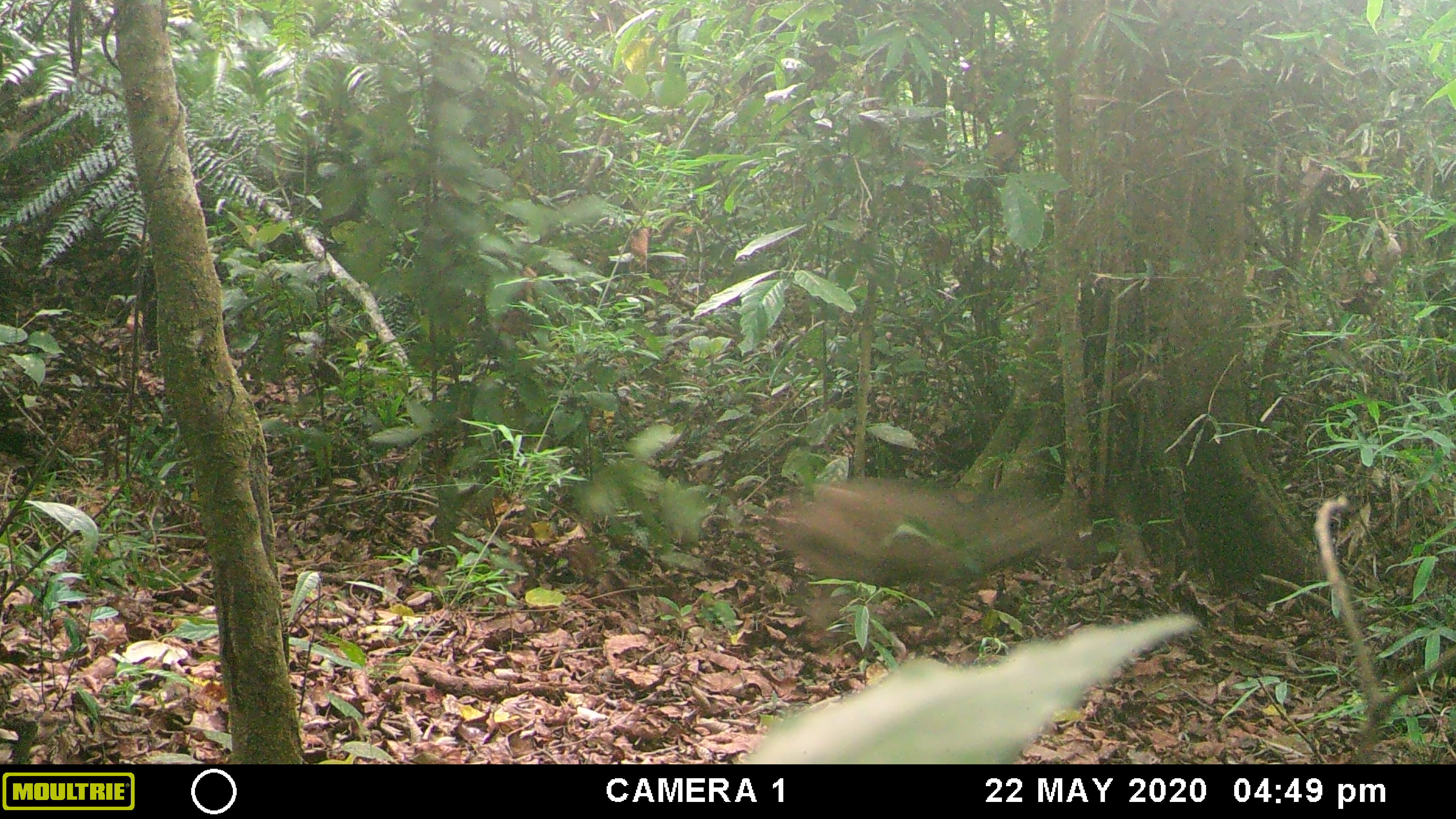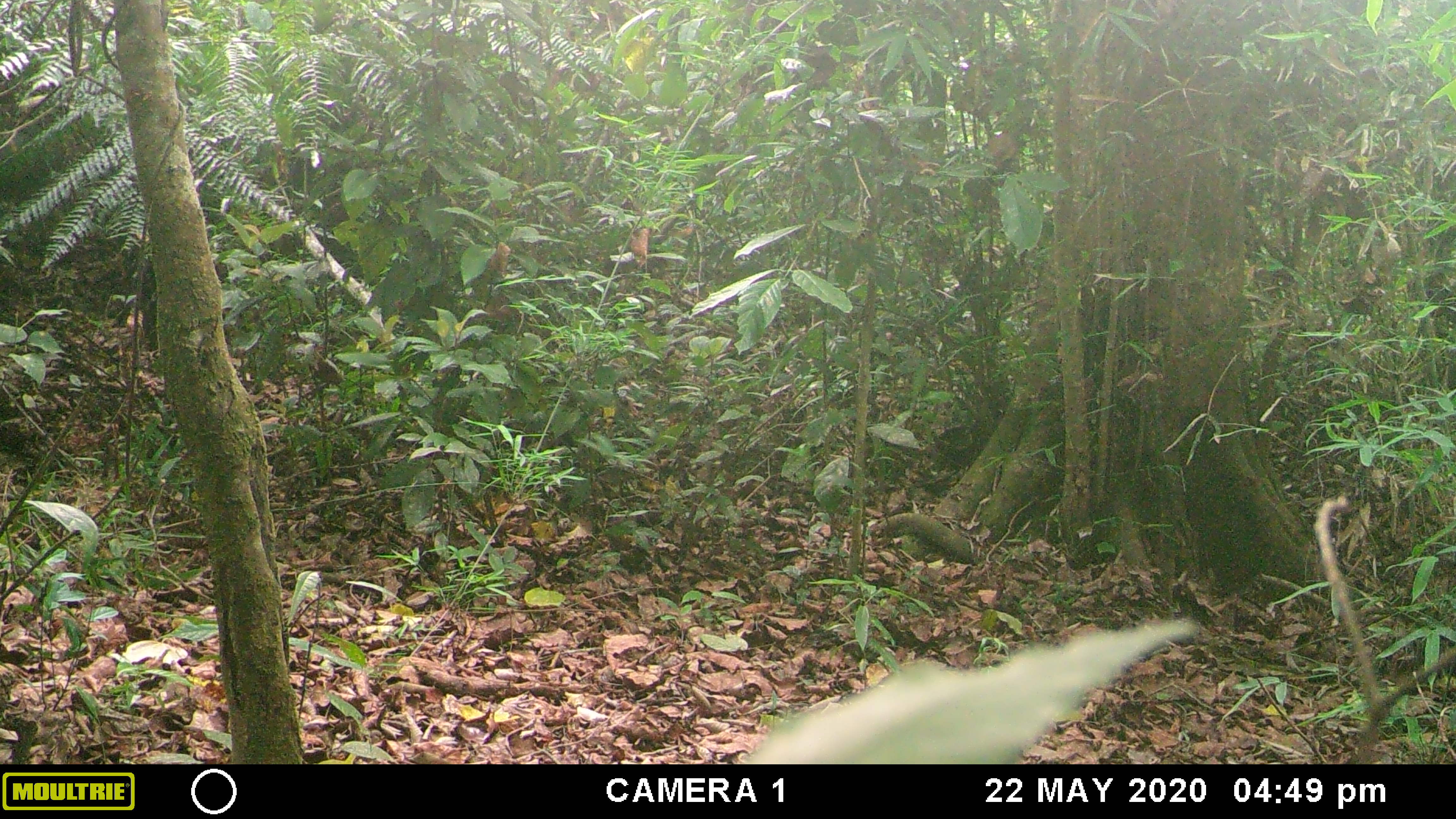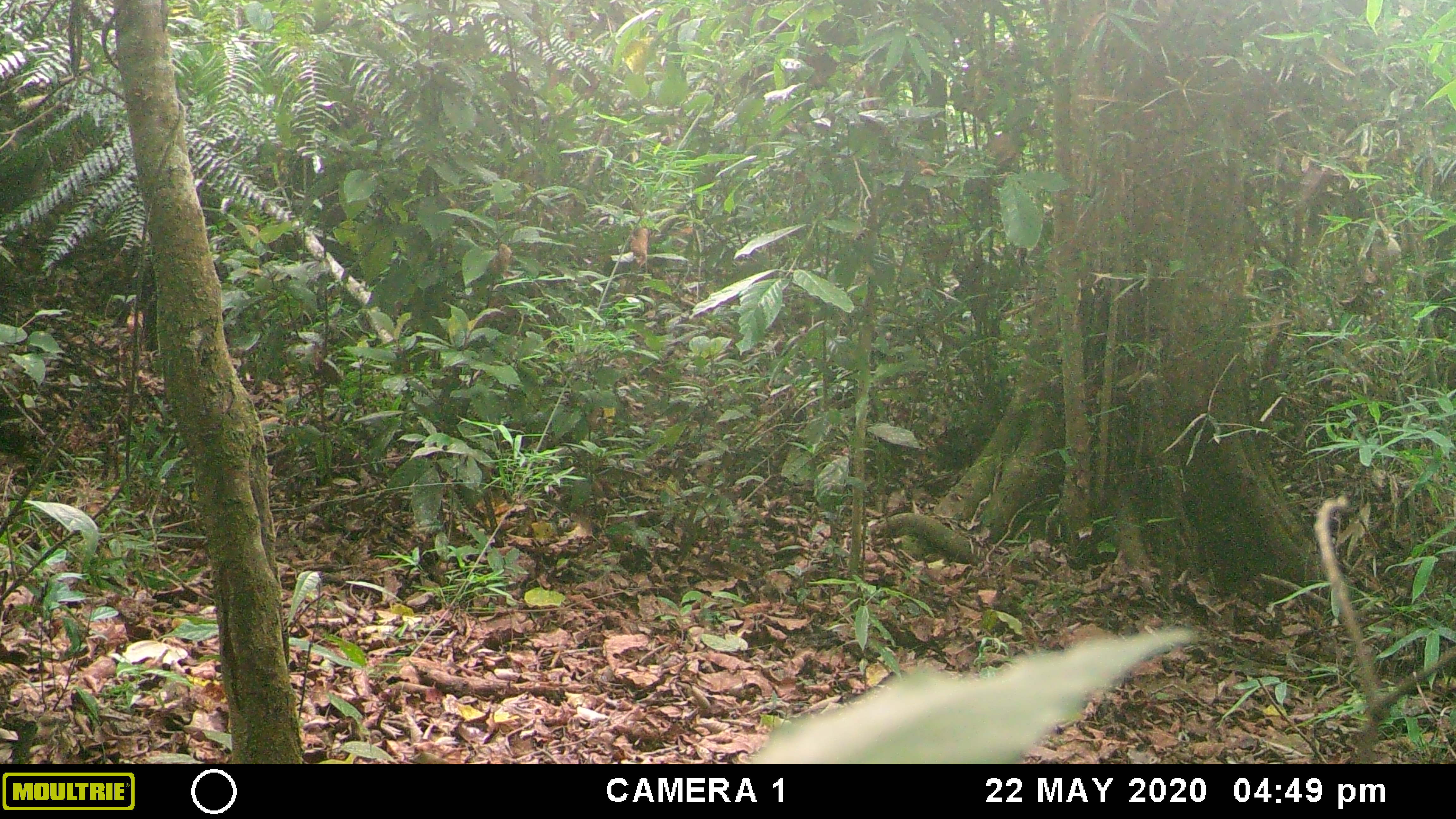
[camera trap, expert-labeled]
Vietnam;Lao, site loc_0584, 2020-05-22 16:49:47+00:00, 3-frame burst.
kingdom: Animalia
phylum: Chordata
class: Mammalia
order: Artiodactyla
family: Suidae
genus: Sus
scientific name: Sus scrofa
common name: eurasian wild pig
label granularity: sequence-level